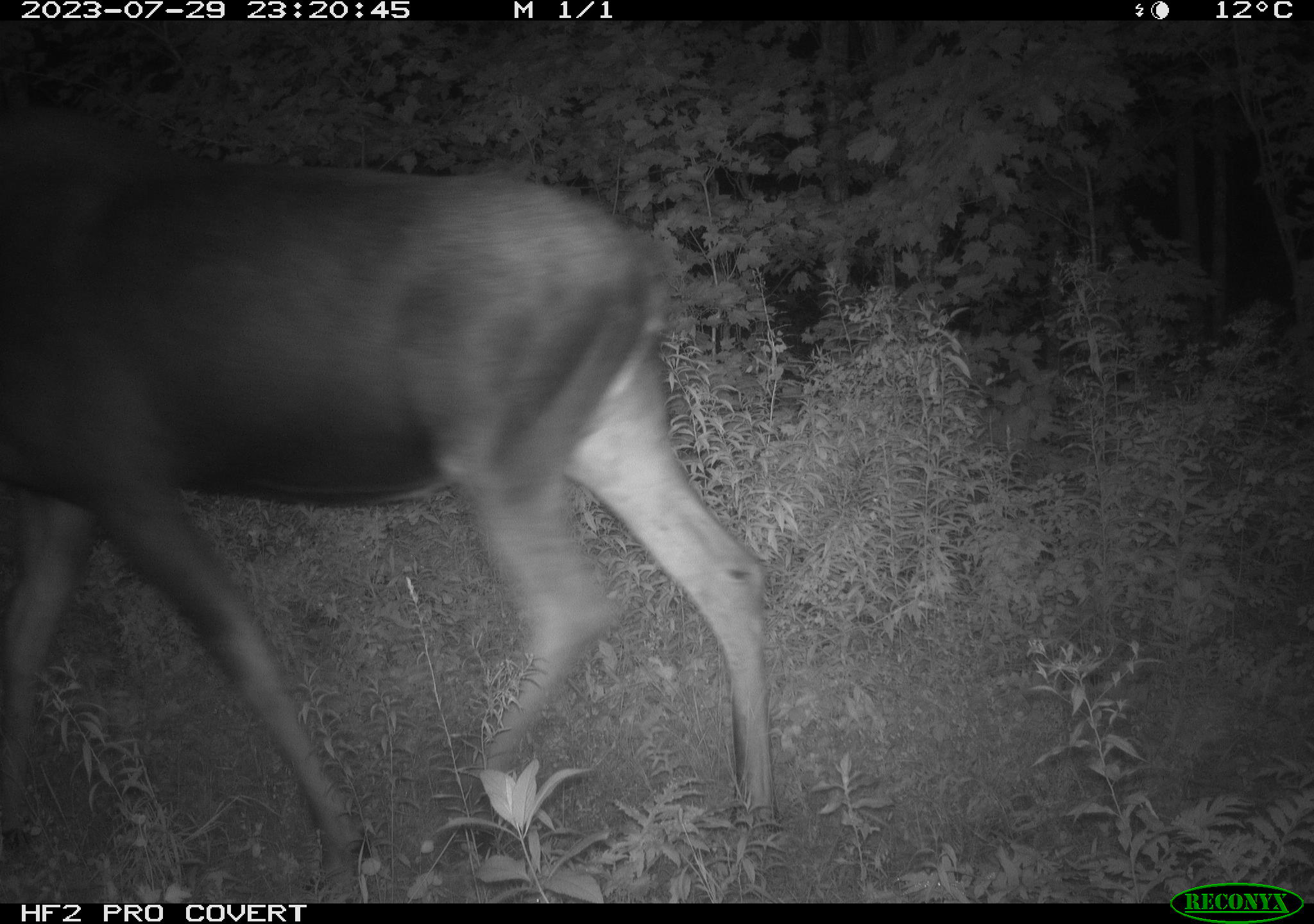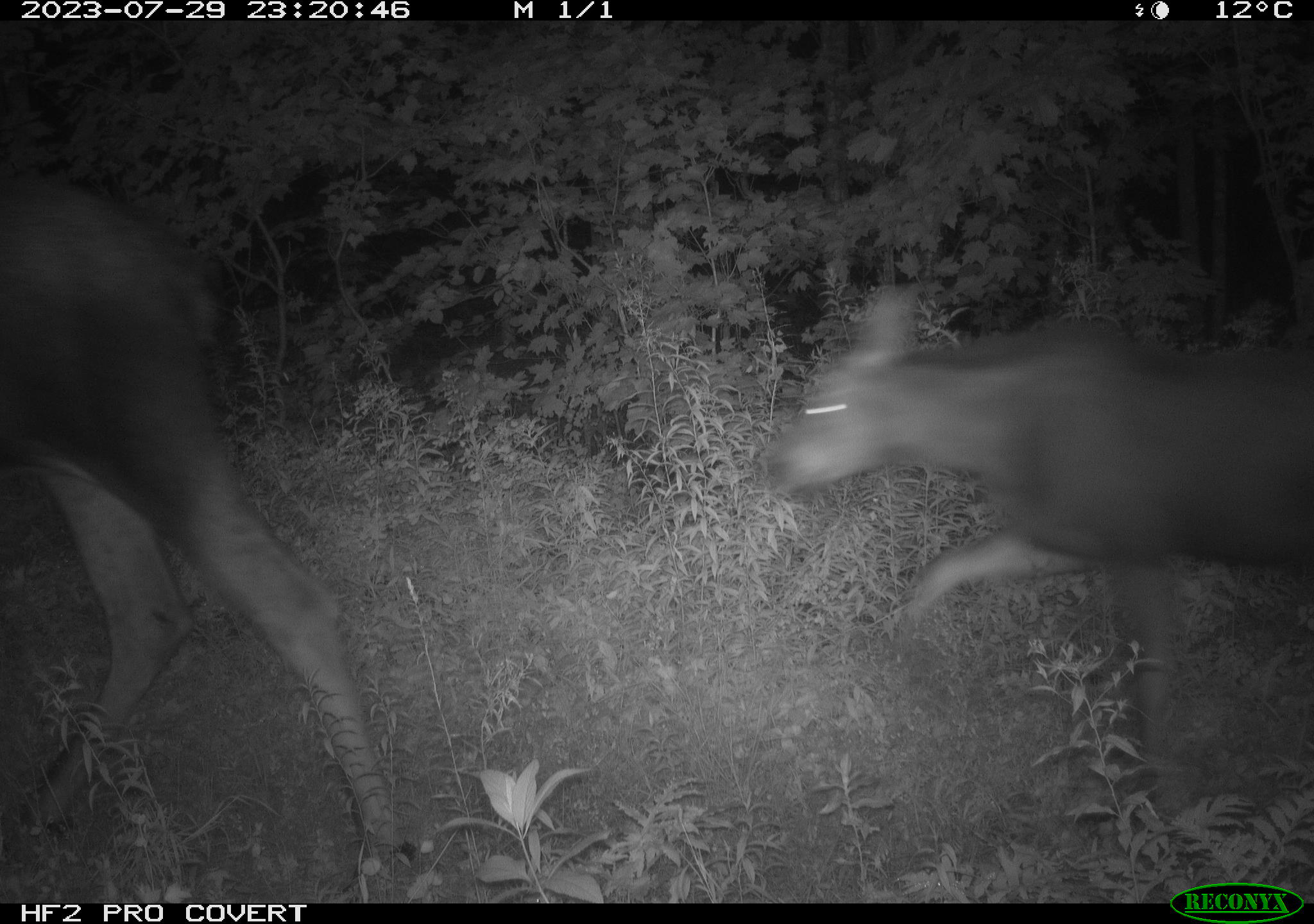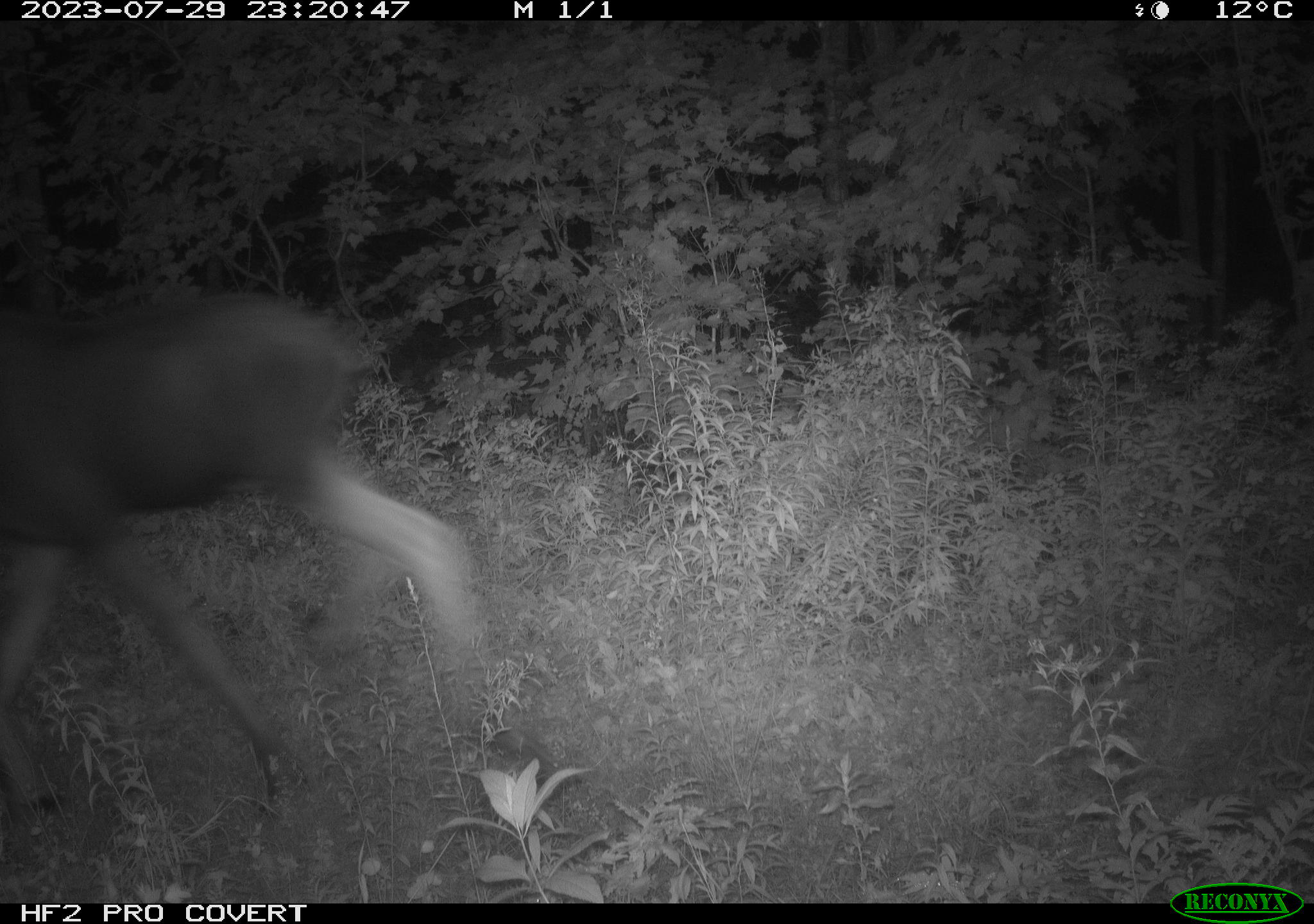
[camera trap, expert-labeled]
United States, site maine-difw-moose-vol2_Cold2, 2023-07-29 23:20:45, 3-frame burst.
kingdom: Animalia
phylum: Chordata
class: Mammalia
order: Artiodactyla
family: Cervidae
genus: Alces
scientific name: Alces alces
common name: moose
Moose (Alces alces).